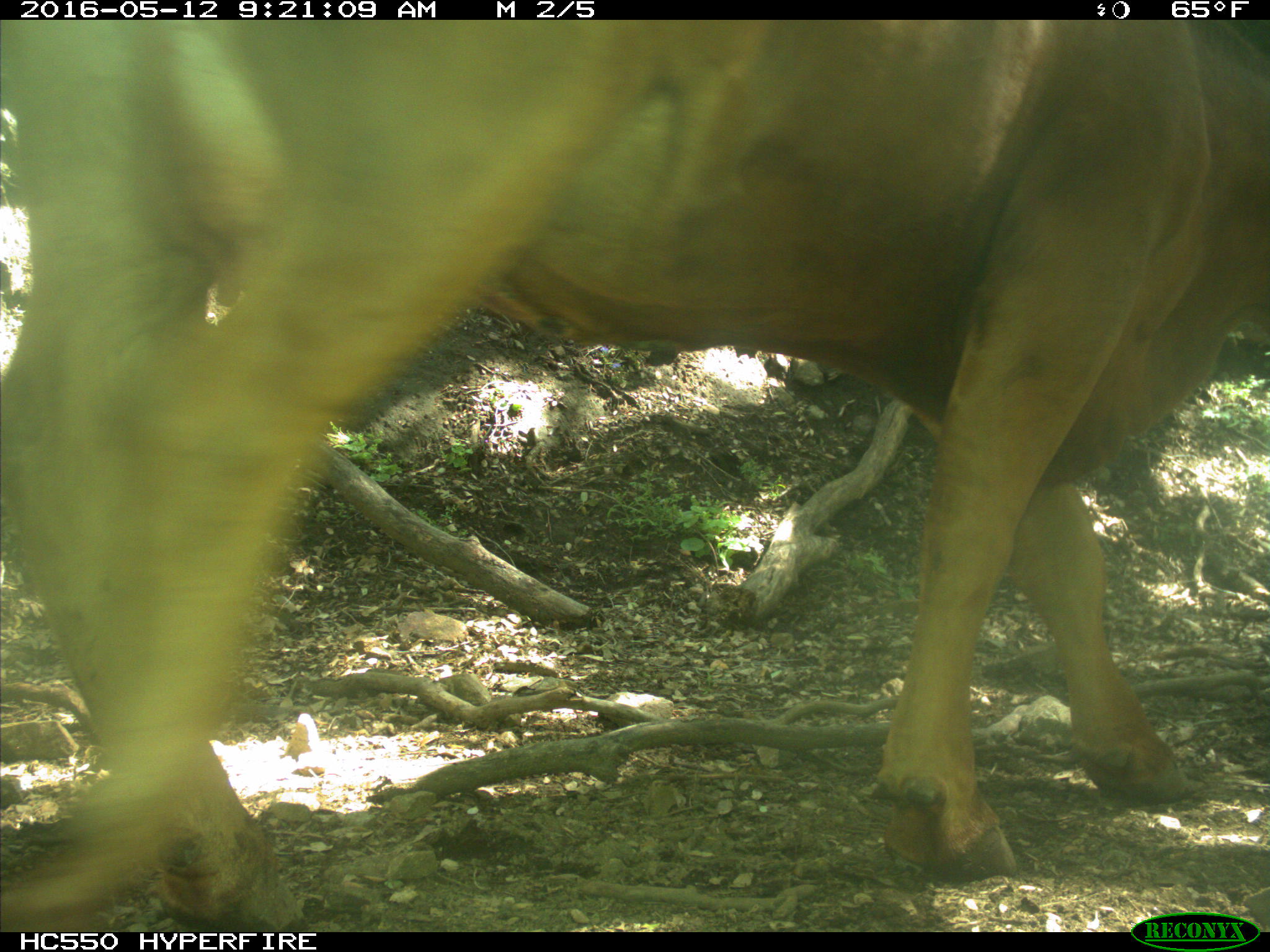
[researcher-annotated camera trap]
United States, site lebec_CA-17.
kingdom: Animalia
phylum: Chordata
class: Mammalia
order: Artiodactyla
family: Bovidae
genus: Bos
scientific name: Bos taurus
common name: domestic cow